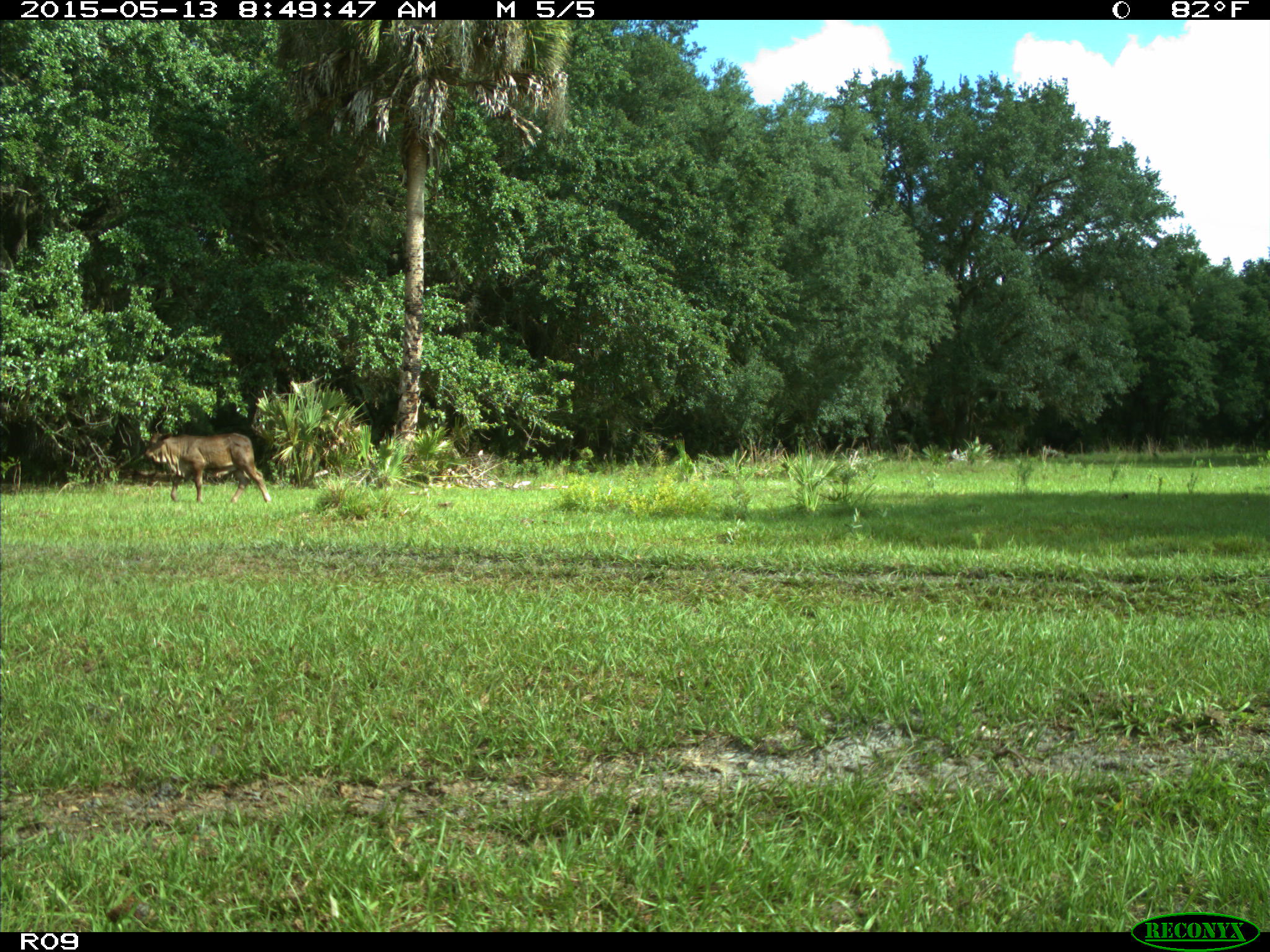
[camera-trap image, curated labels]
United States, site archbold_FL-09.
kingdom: Animalia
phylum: Chordata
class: Mammalia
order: Artiodactyla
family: Bovidae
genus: Bos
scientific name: Bos taurus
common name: domestic cow